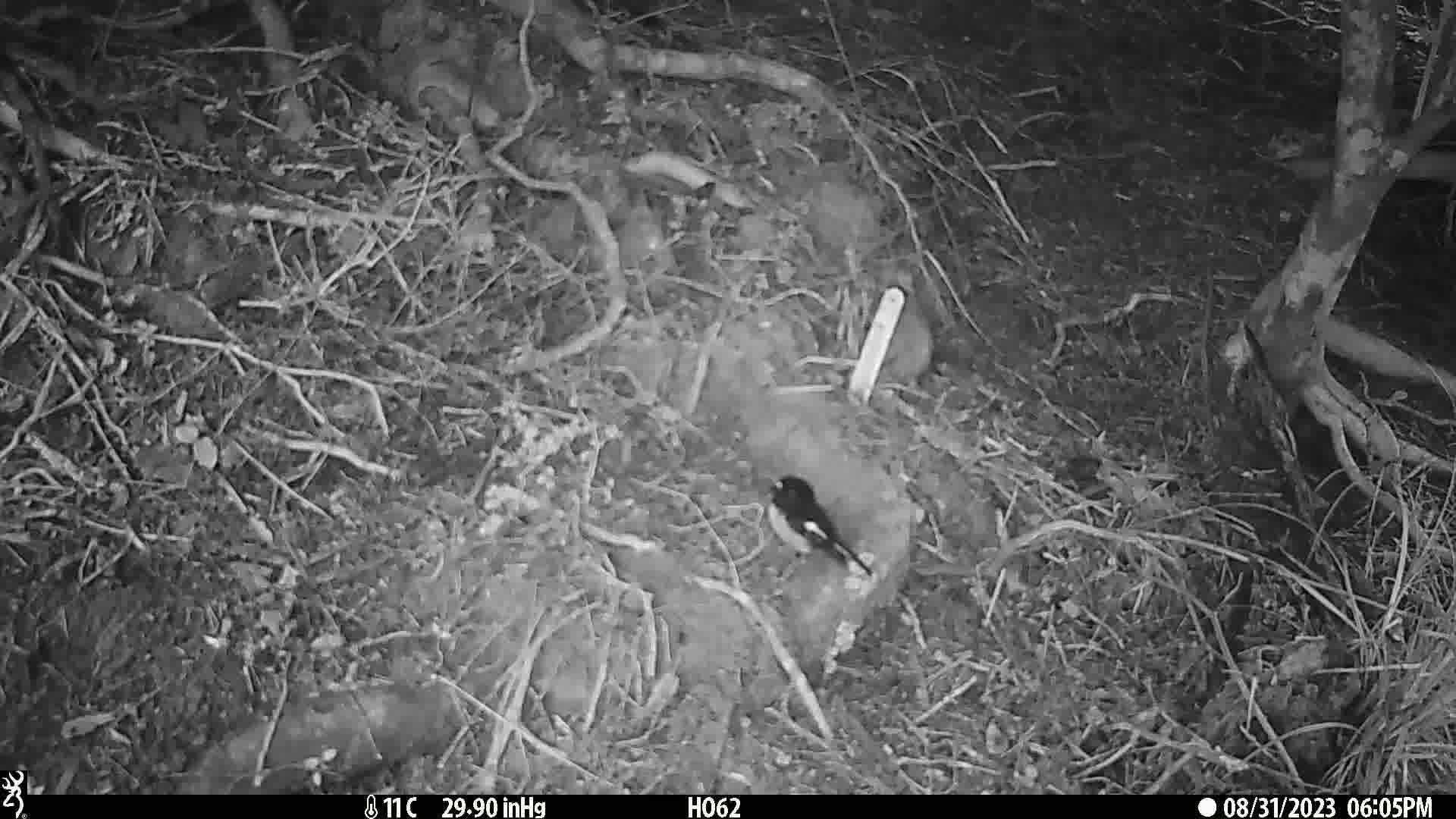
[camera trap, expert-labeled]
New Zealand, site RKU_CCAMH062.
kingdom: Animalia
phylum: Chordata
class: Aves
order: Passeriformes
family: Petroicidae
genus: Petroica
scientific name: Petroica macrocephala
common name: tomtit